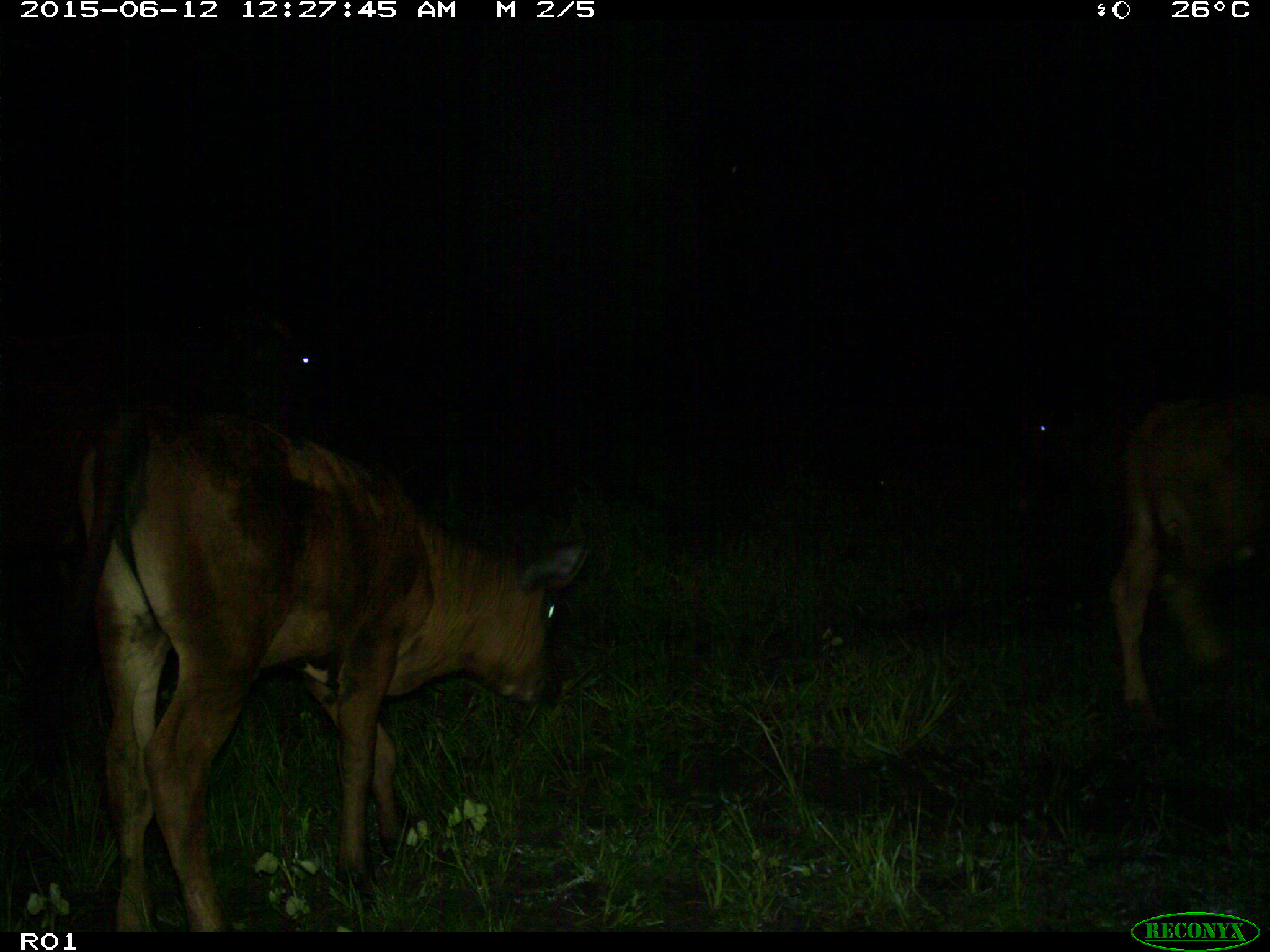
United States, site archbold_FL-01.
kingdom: Animalia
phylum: Chordata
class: Mammalia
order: Artiodactyla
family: Bovidae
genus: Bos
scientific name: Bos taurus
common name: domestic cow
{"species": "Bos taurus (domestic cow)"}